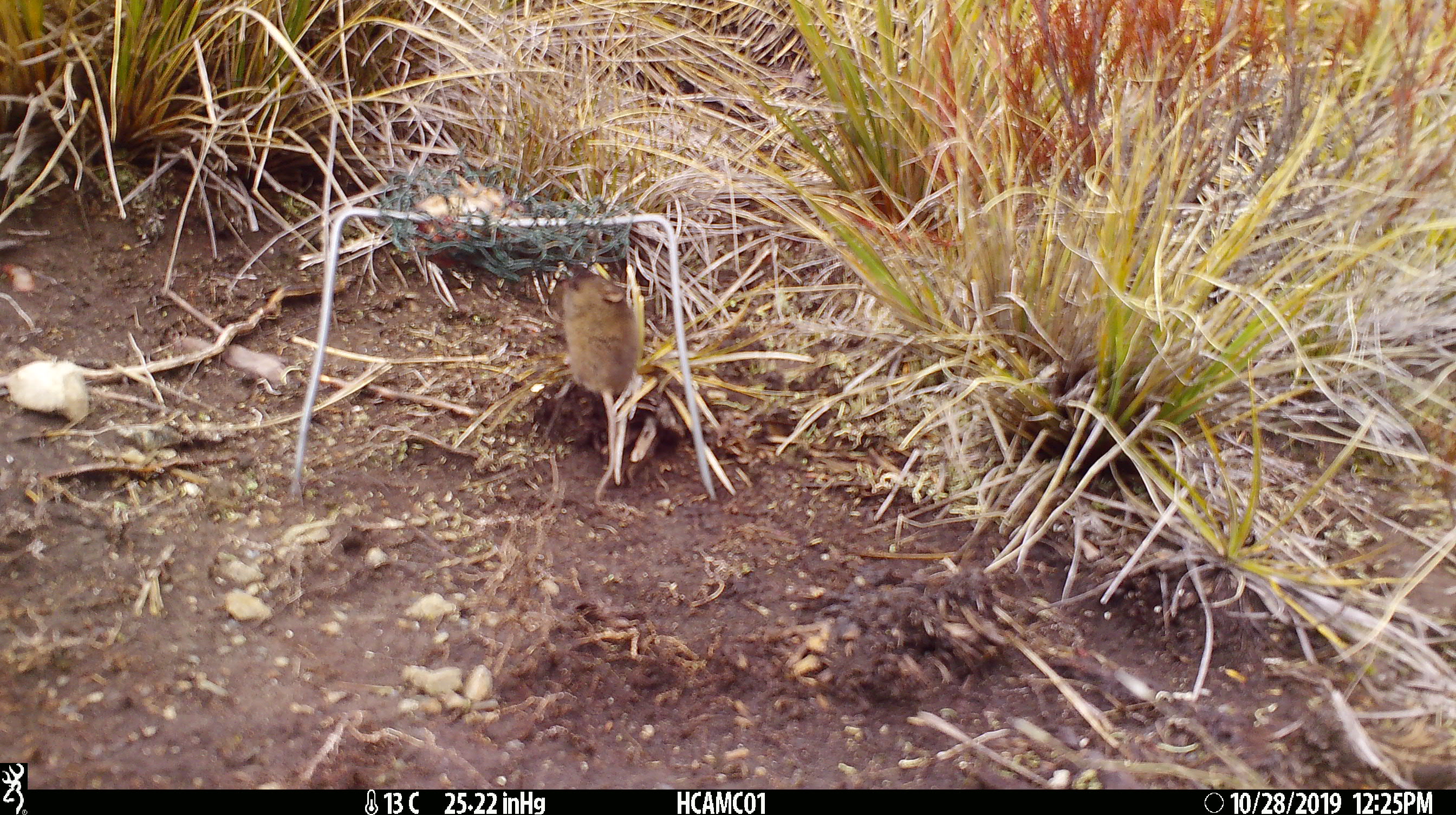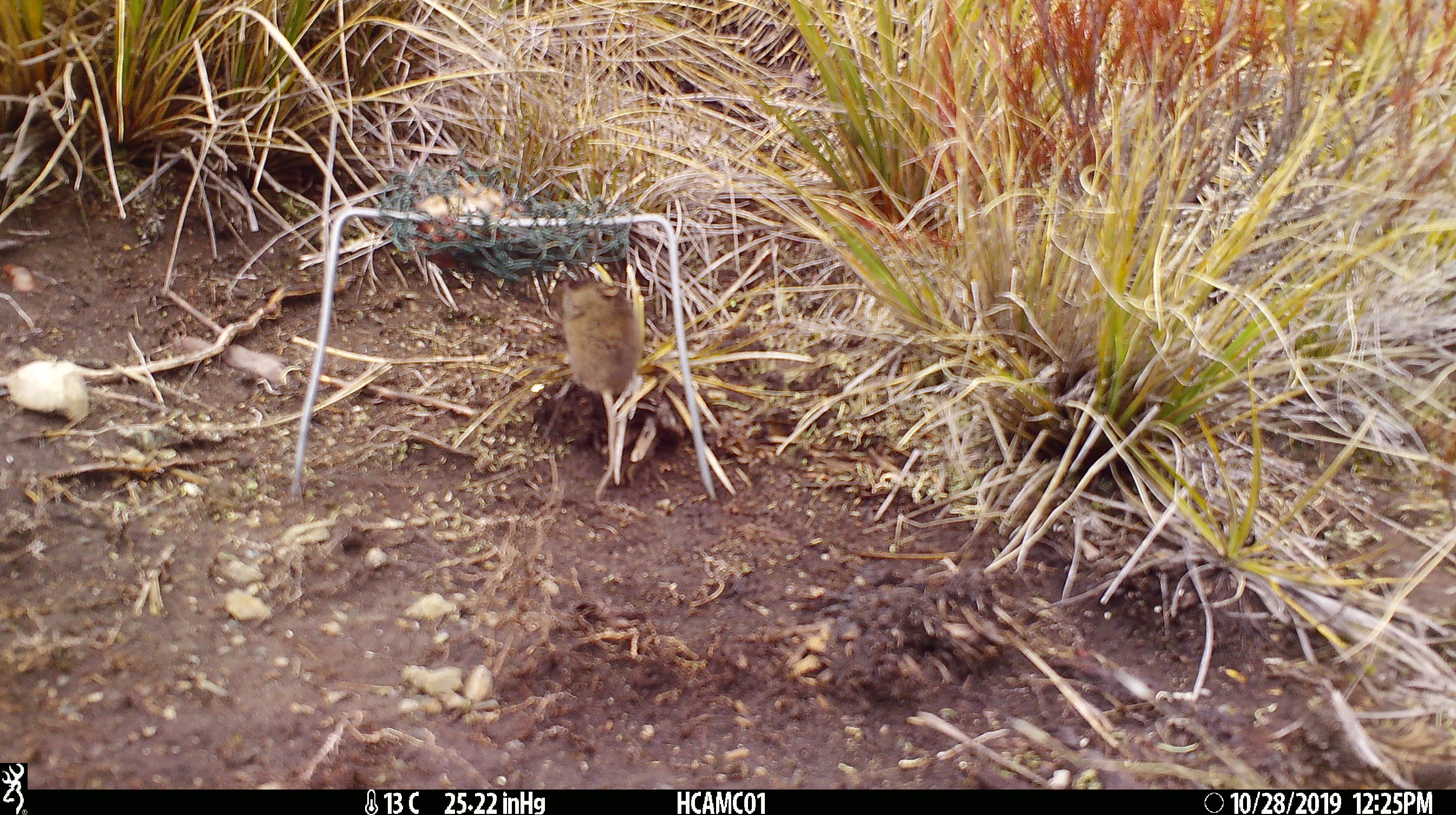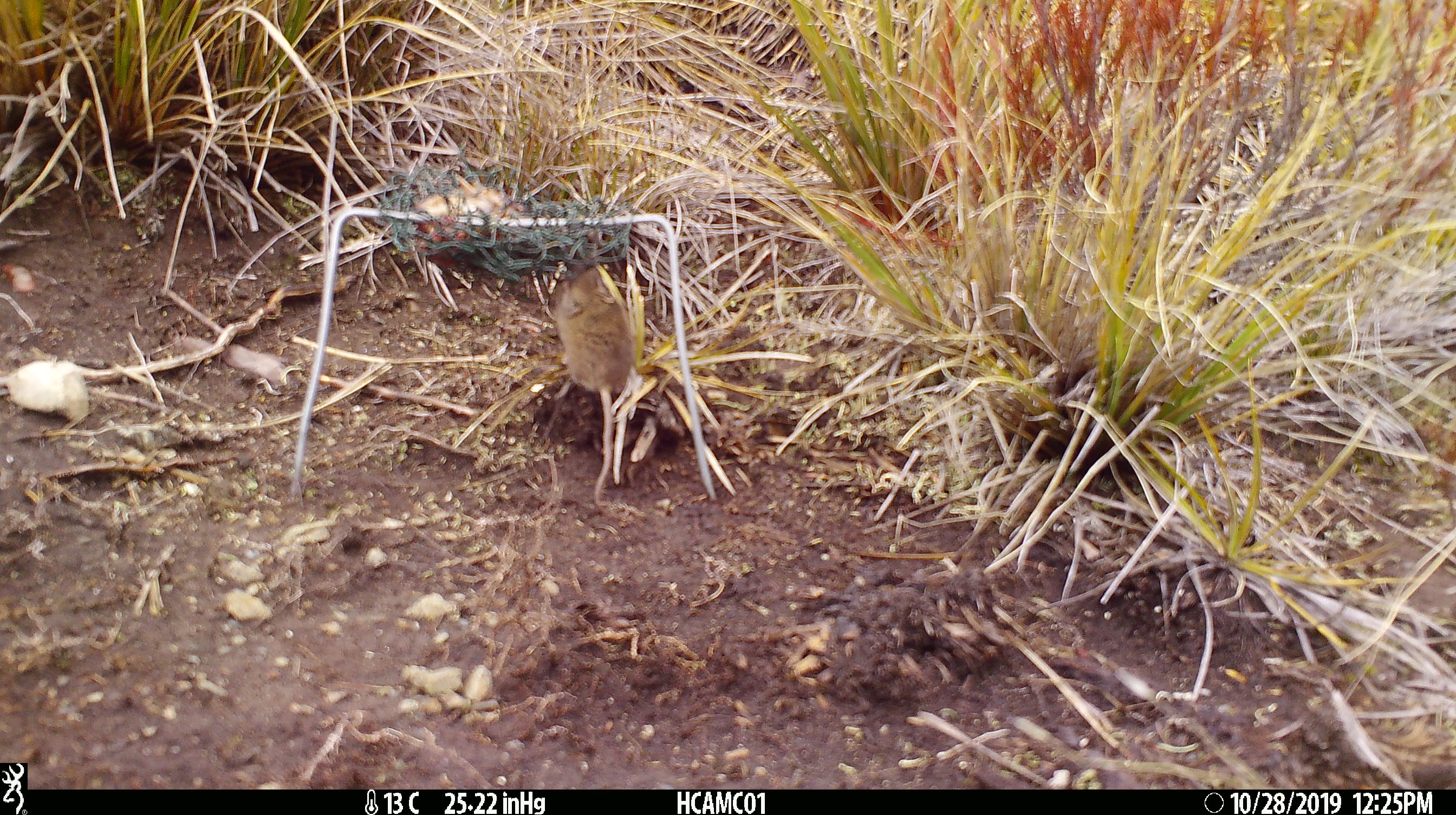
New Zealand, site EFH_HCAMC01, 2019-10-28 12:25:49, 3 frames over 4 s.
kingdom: Animalia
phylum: Chordata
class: Mammalia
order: Rodentia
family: Muridae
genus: Mus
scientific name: Mus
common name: mouse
Mouse (Mus).